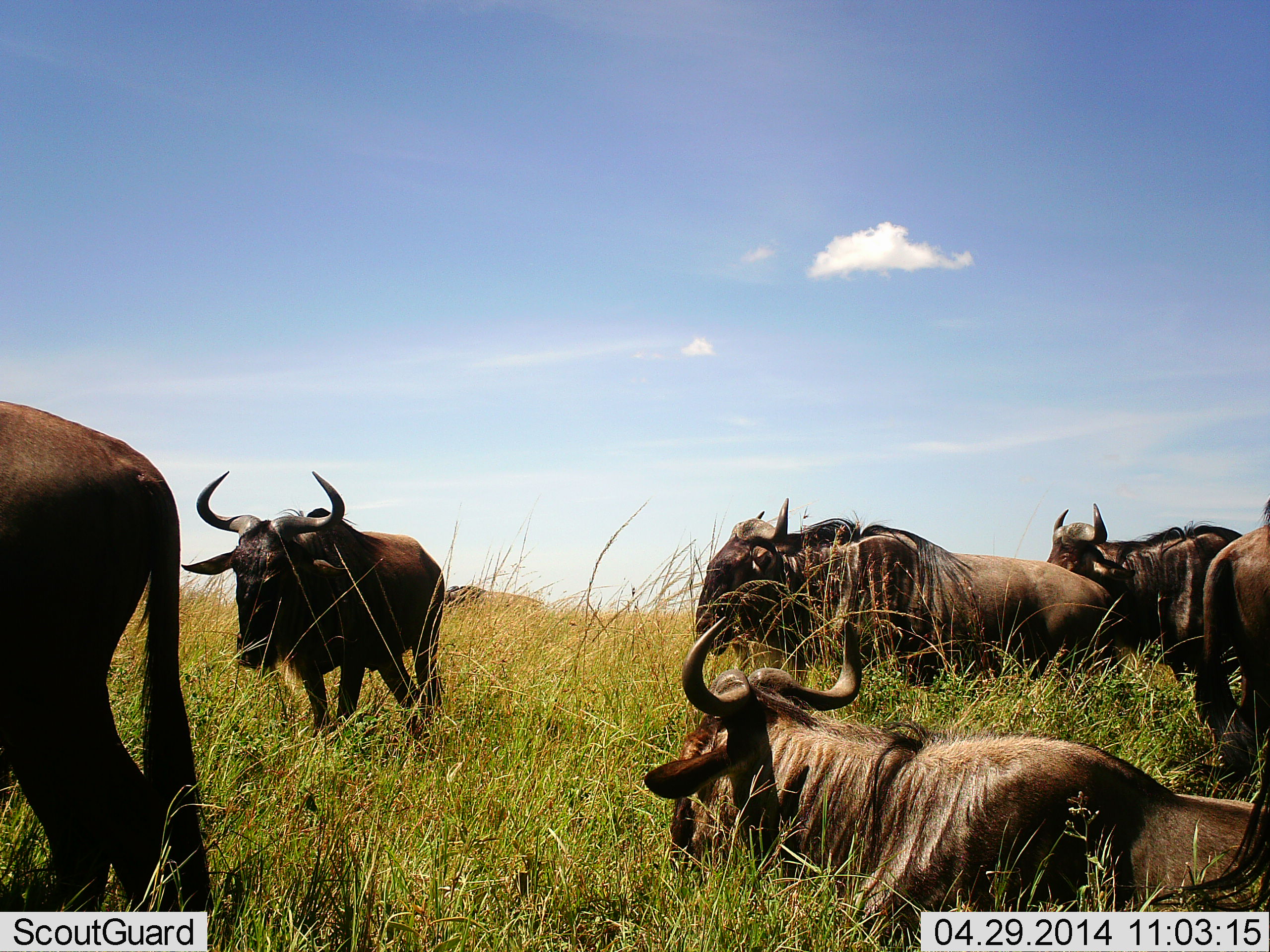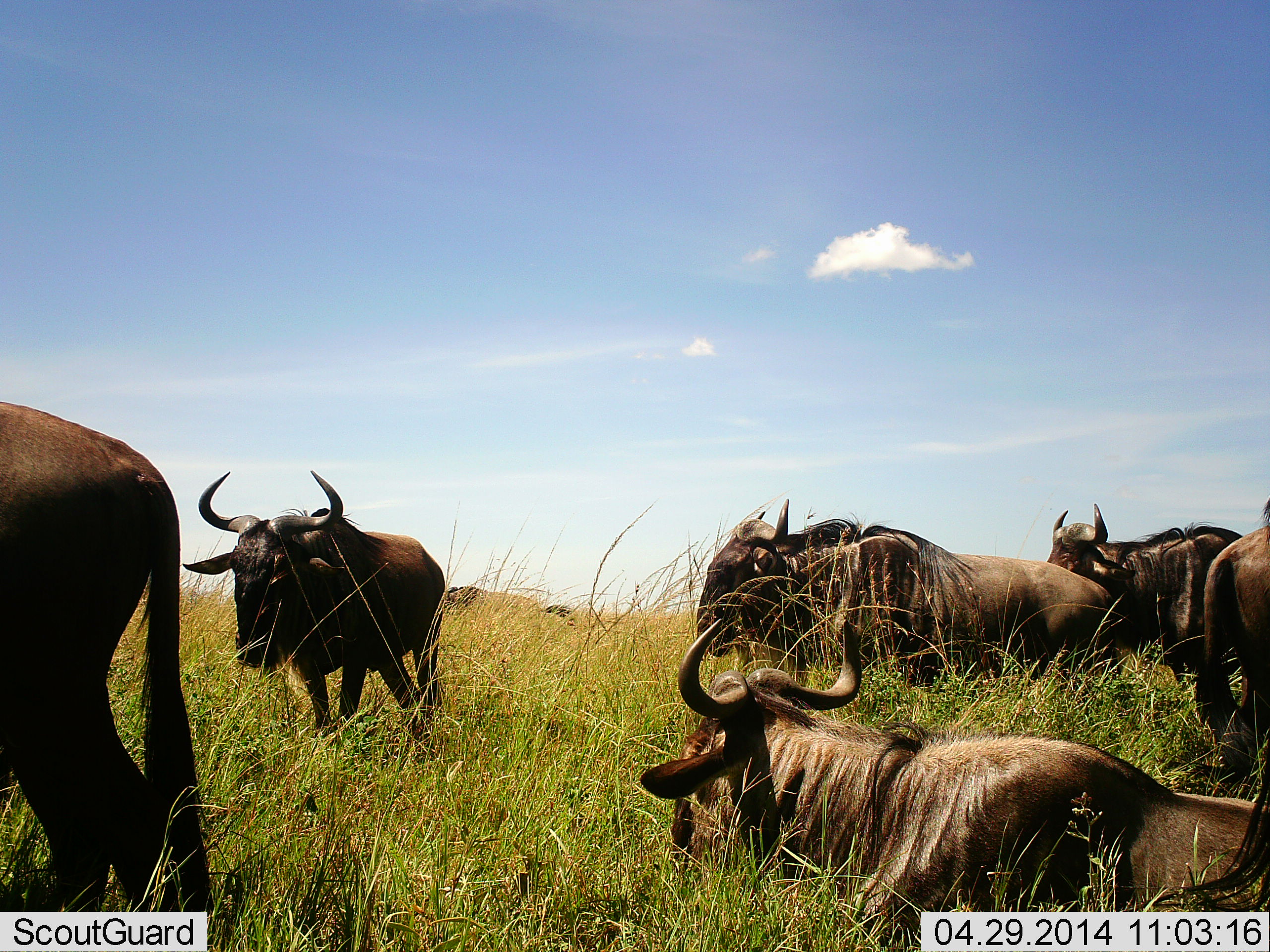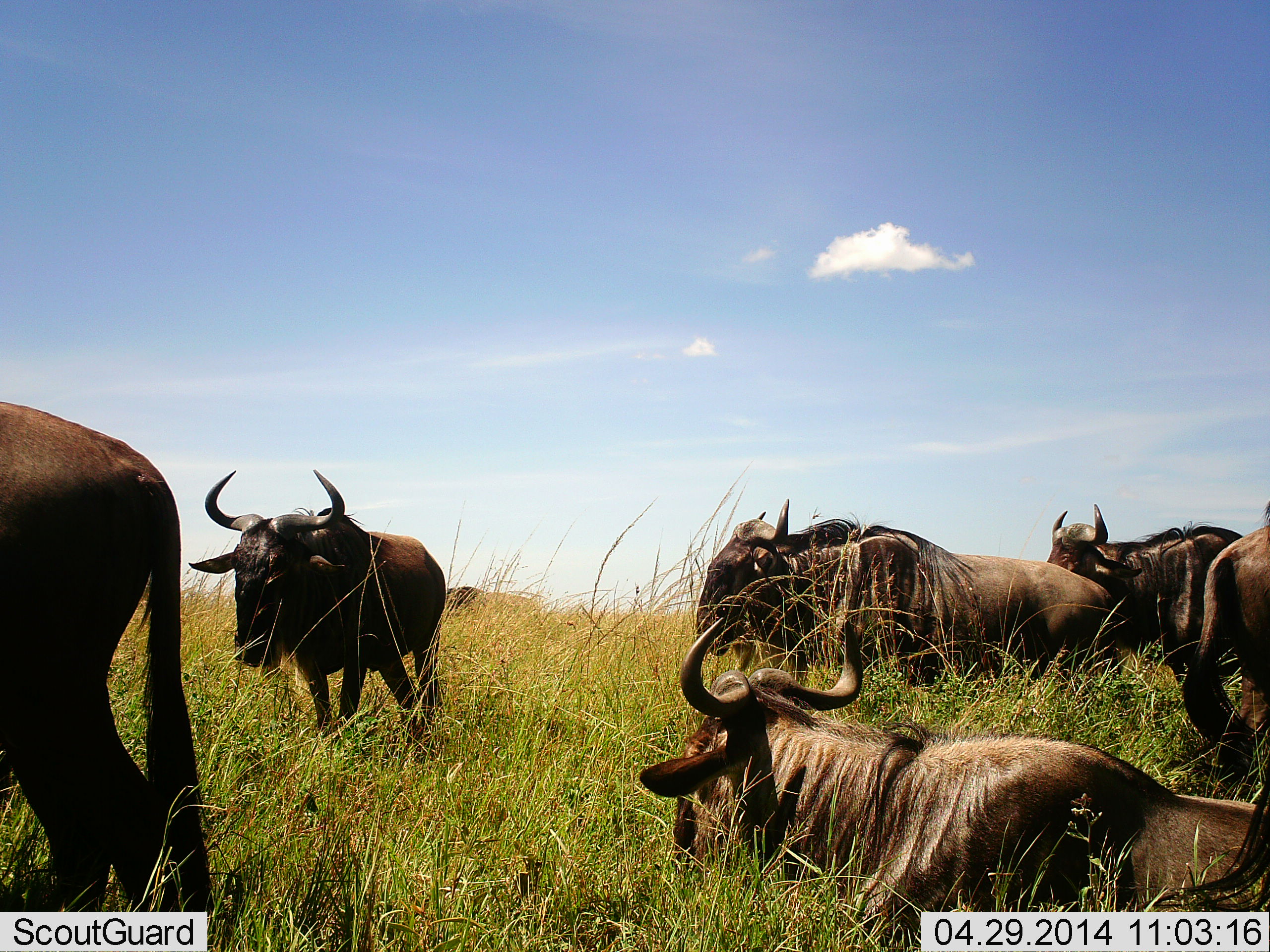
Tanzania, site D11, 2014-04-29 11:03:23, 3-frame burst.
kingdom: Animalia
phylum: Chordata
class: Mammalia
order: Artiodactyla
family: Bovidae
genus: Connochaetes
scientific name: Connochaetes taurinus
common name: blue wildebeest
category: wildebeest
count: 7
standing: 78%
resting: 100%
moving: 11%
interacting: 0%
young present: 0%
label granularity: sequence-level